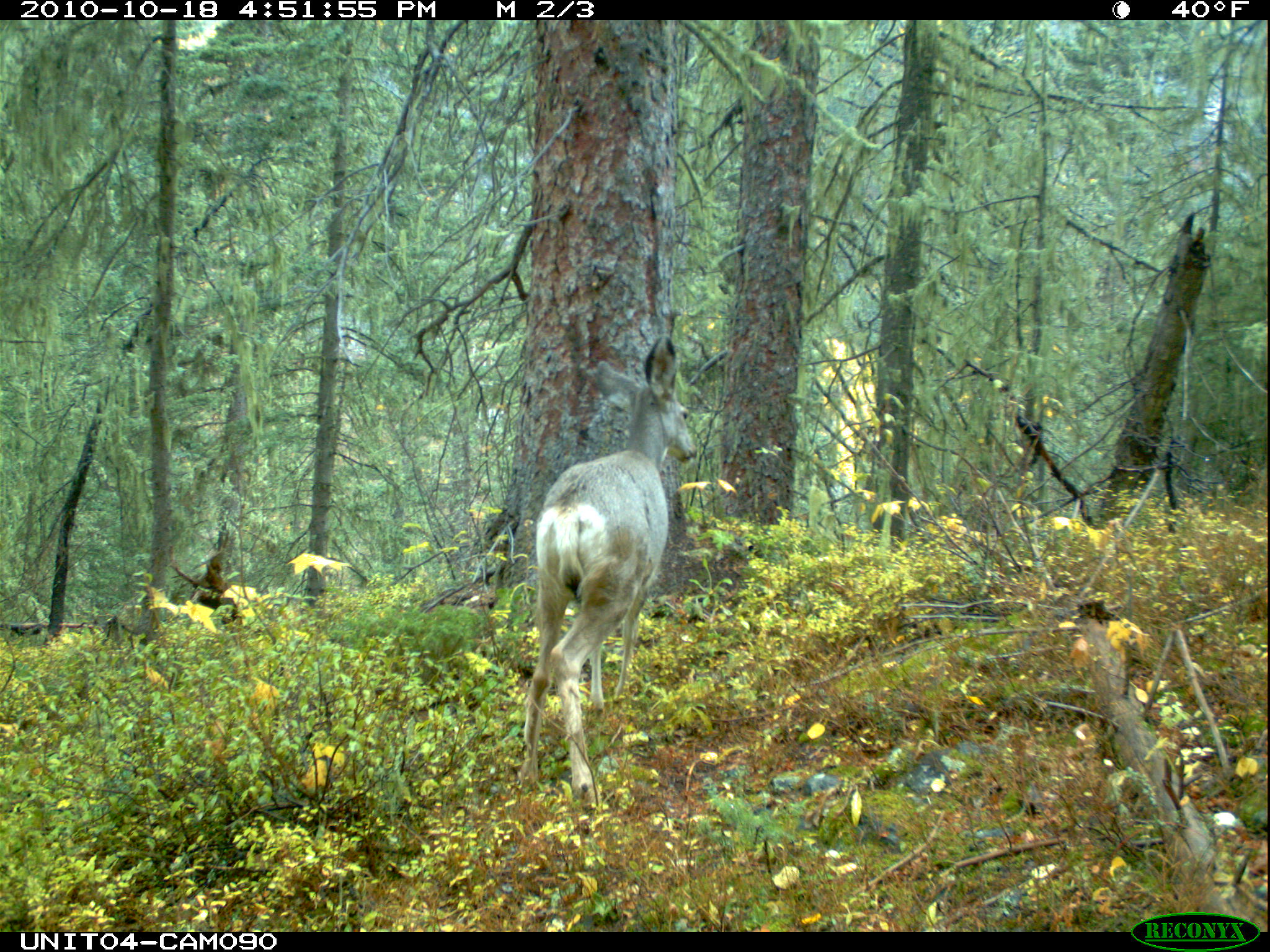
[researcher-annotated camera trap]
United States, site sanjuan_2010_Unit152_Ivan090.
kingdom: Animalia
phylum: Chordata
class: Mammalia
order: Artiodactyla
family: Cervidae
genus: Odocoileus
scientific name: Odocoileus hemionus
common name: mule deer